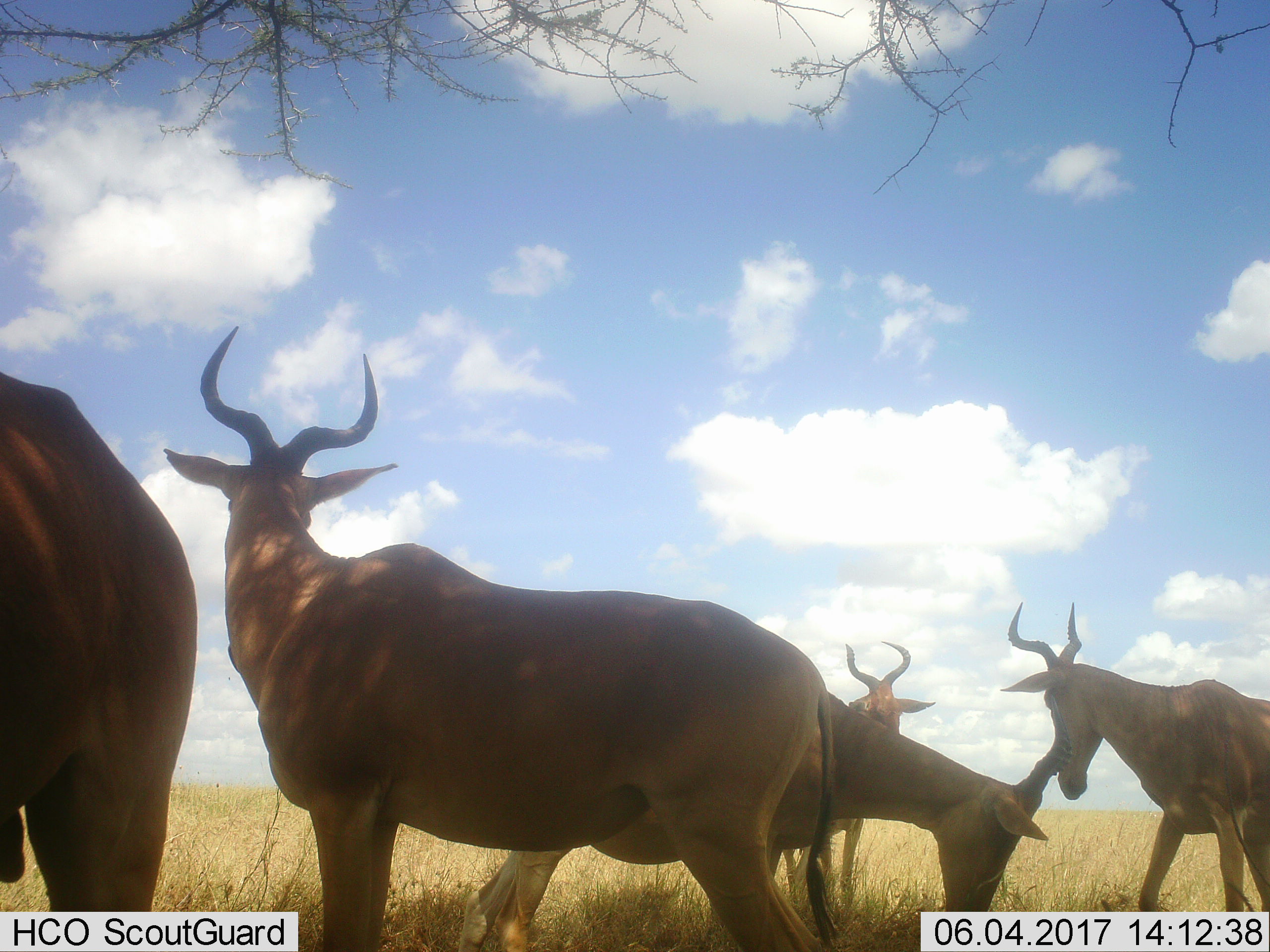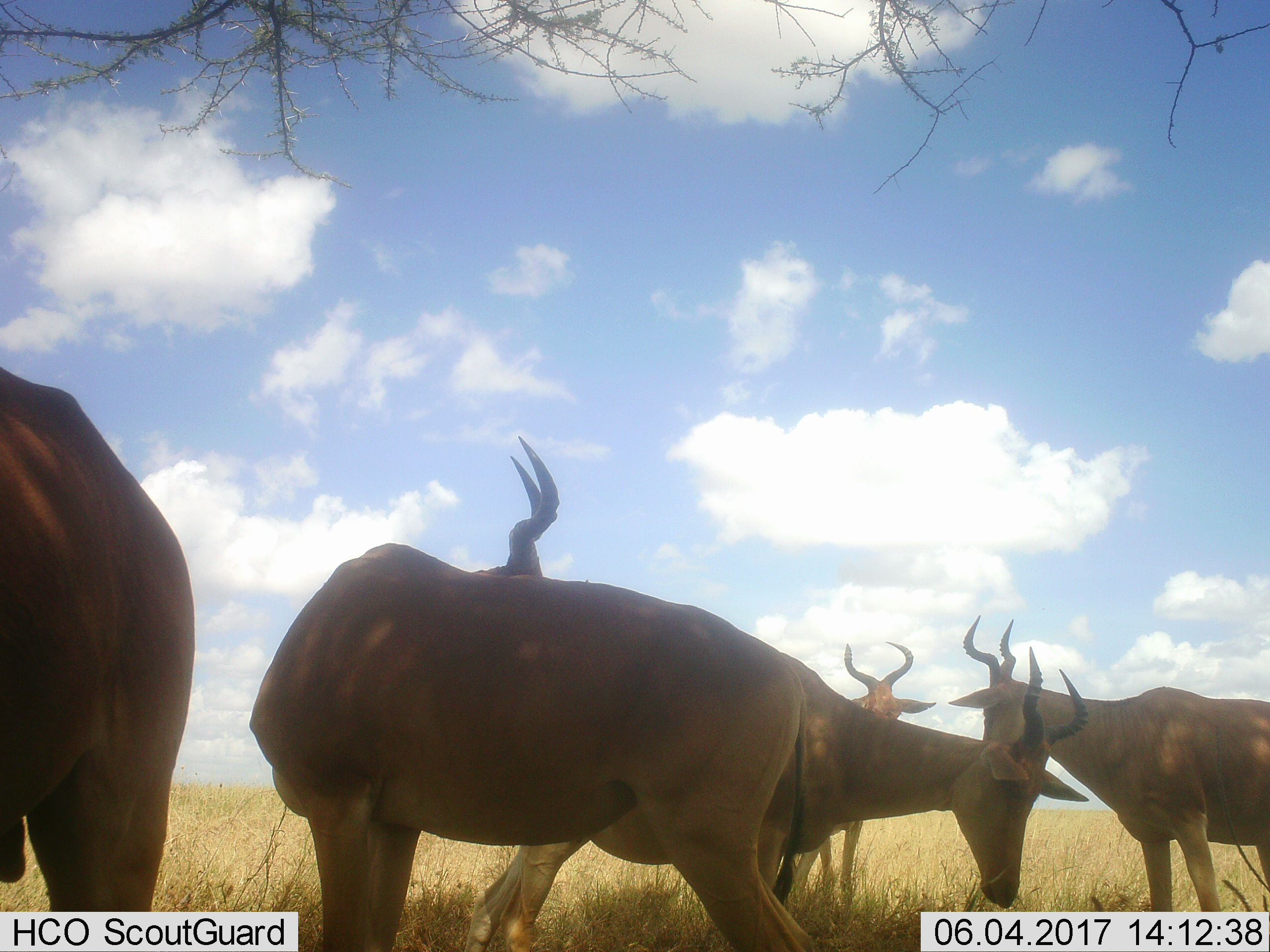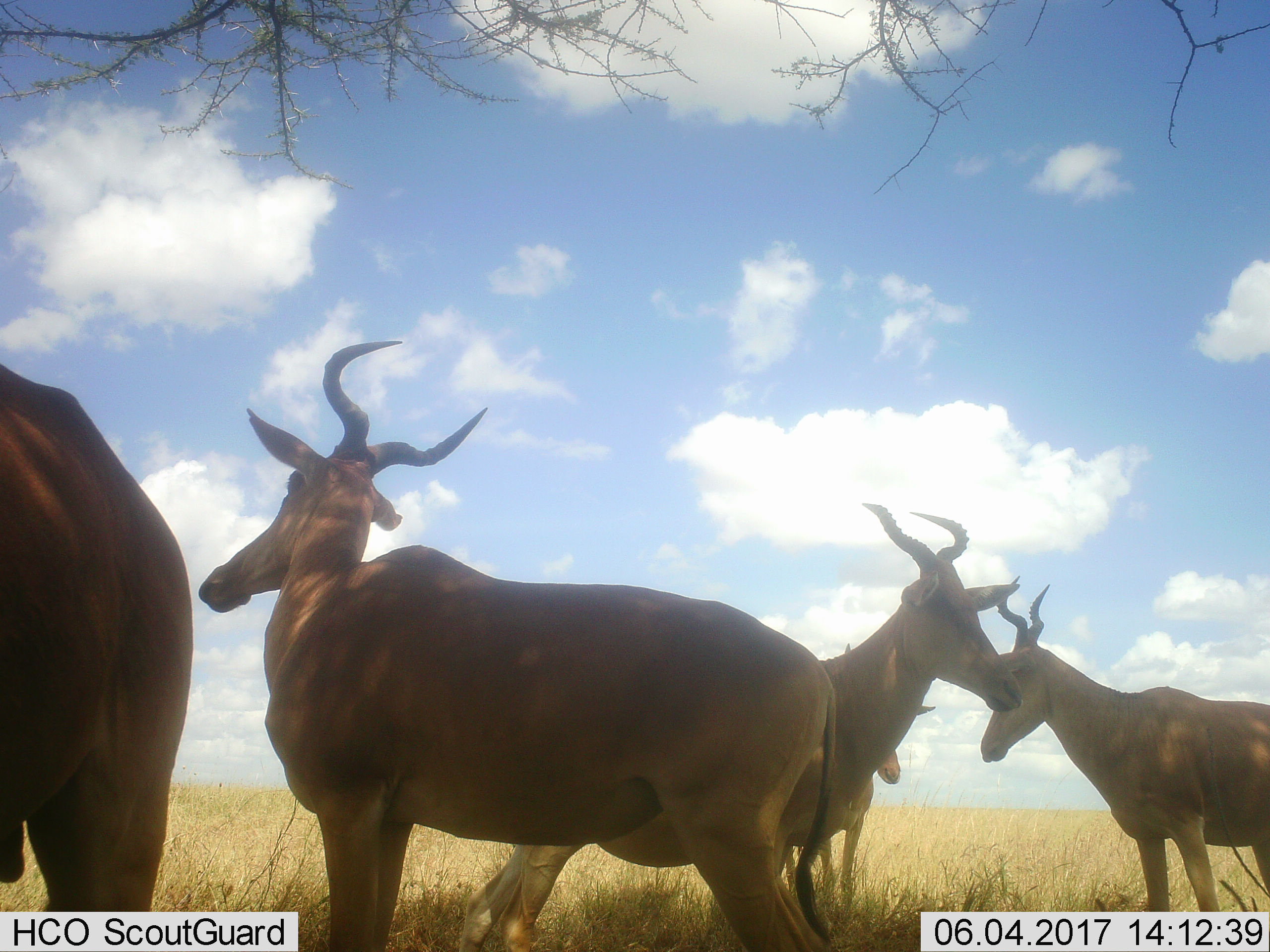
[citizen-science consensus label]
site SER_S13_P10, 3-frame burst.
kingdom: Animalia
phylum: Chordata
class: Mammalia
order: Artiodactyla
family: Bovidae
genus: Alcelaphus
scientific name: Alcelaphus buselaphus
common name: hartebeest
Hartebeest (Alcelaphus buselaphus), count 5. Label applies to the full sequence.